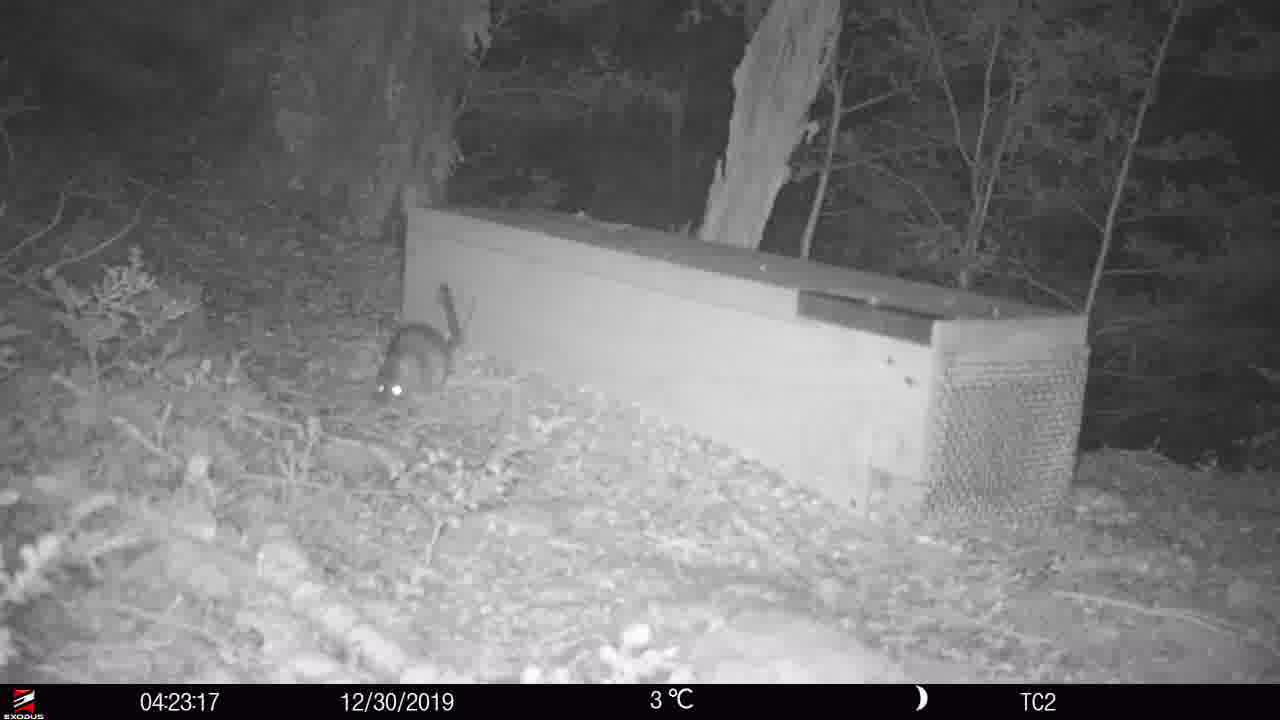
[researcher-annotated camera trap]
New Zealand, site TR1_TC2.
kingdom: Animalia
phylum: Chordata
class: Mammalia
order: Rodentia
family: Muridae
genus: Rattus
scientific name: Rattus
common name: rat